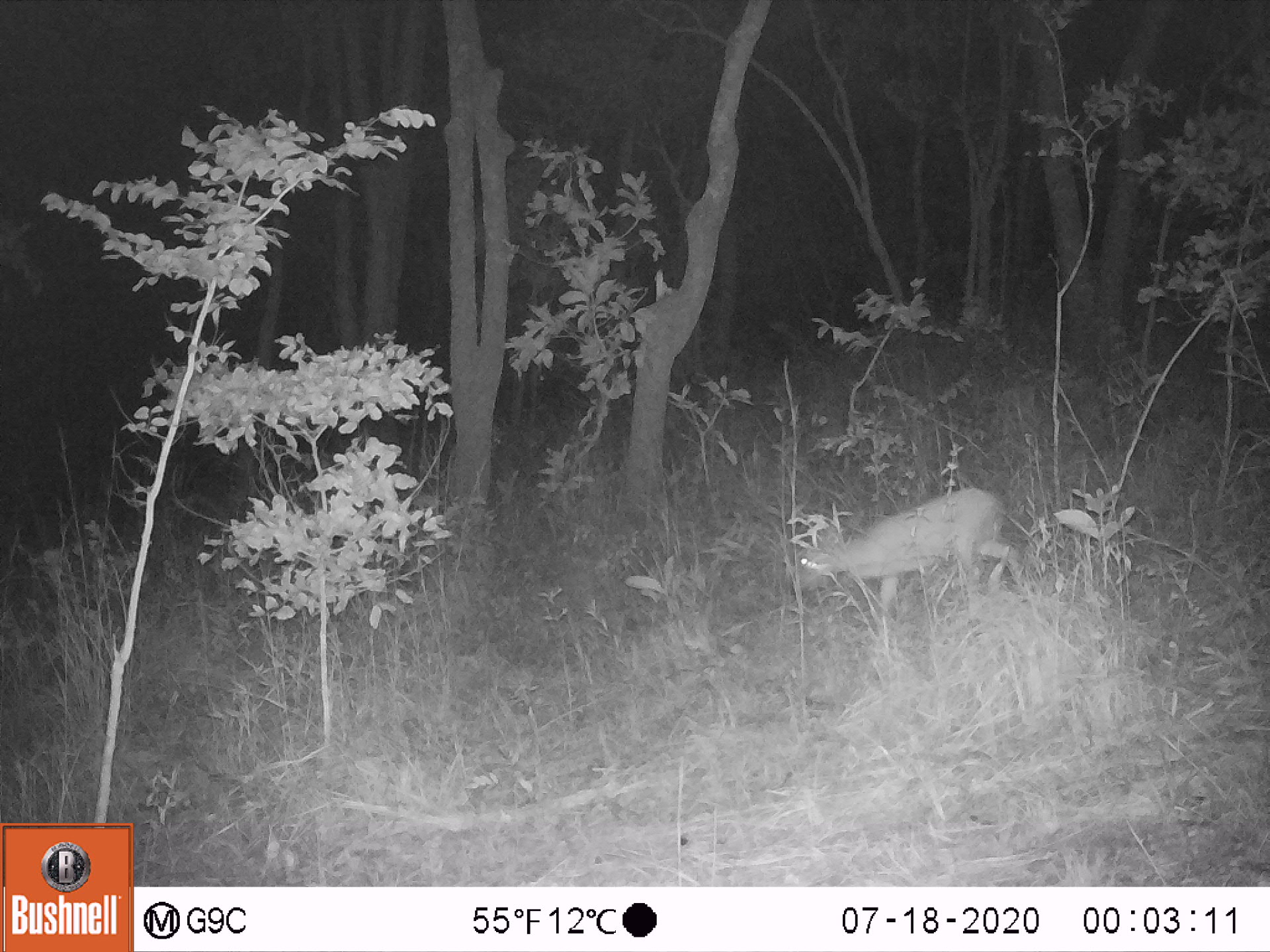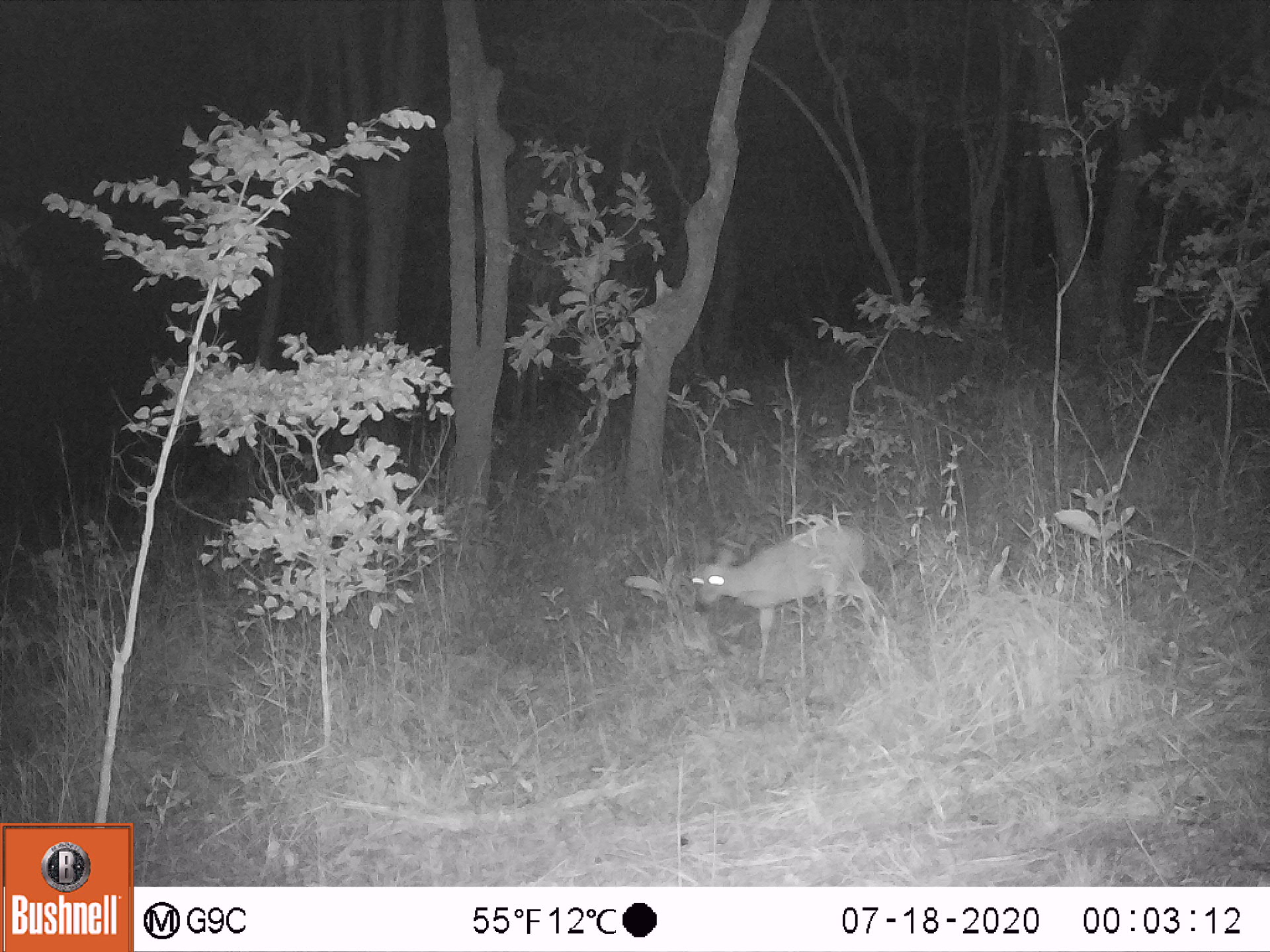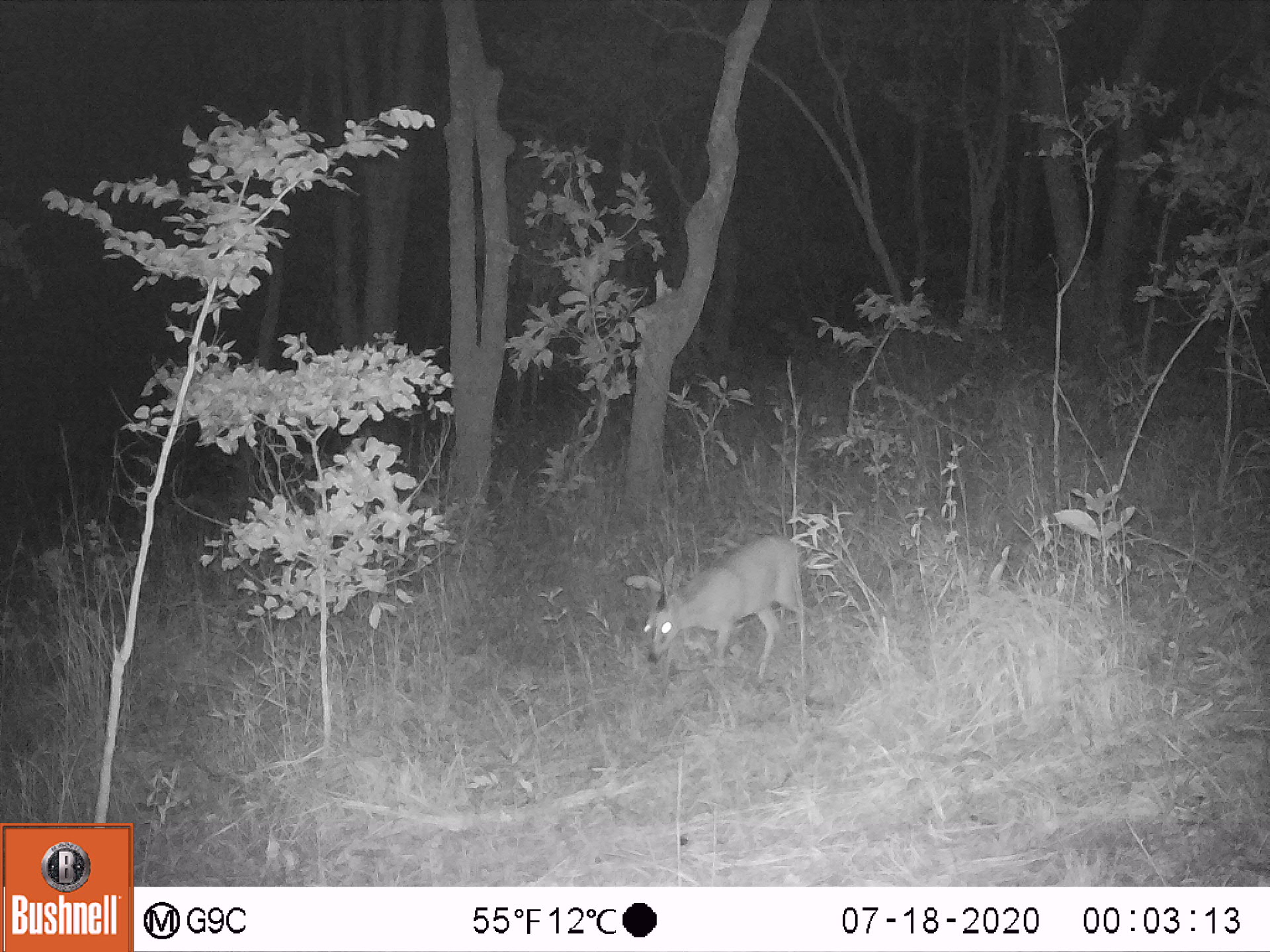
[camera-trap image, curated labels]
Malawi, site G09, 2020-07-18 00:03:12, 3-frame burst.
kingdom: Animalia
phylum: Chordata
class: Mammalia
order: Artiodactyla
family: Bovidae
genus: Sylvicapra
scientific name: Sylvicapra grimmia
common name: common duiker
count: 1